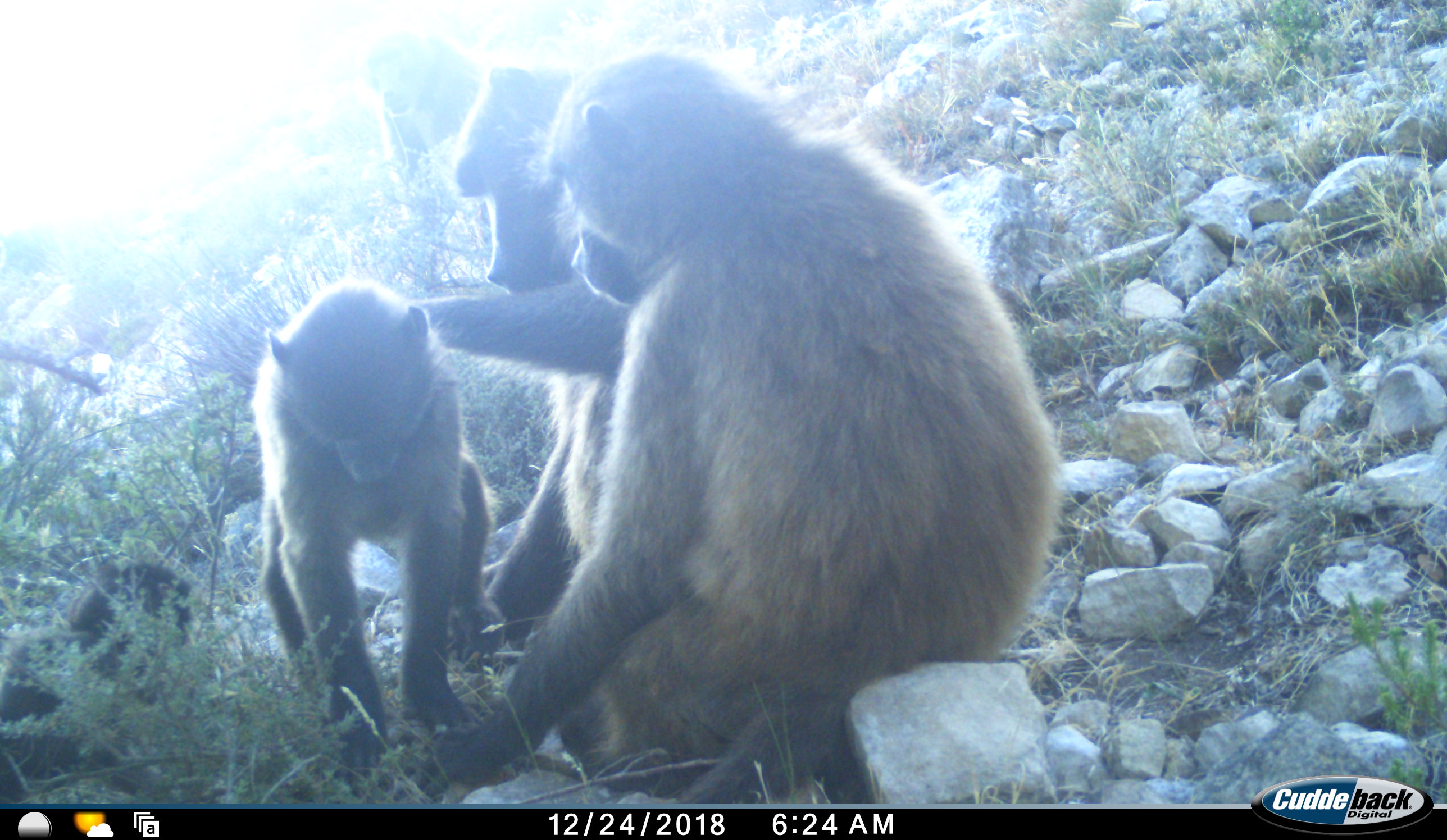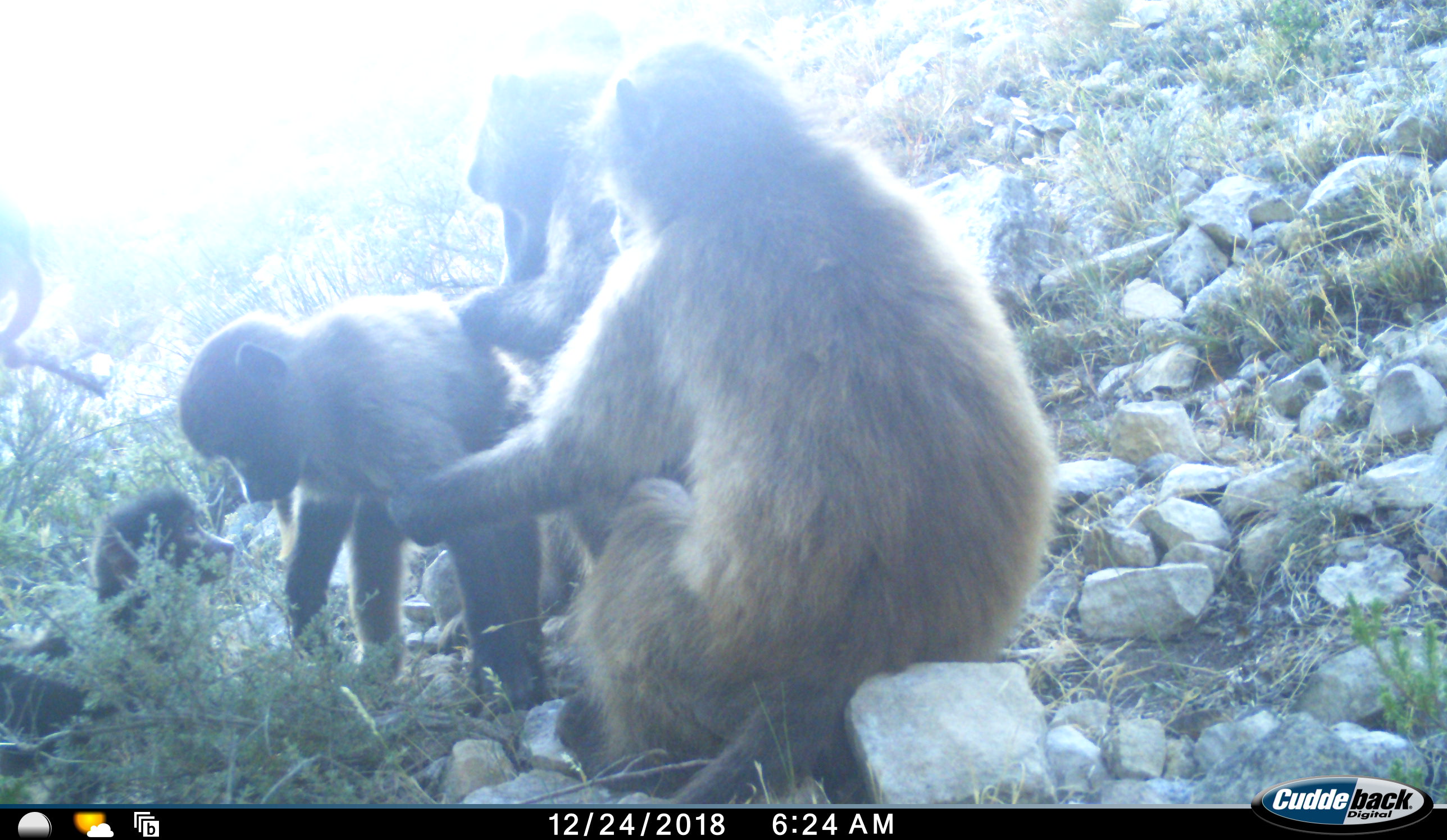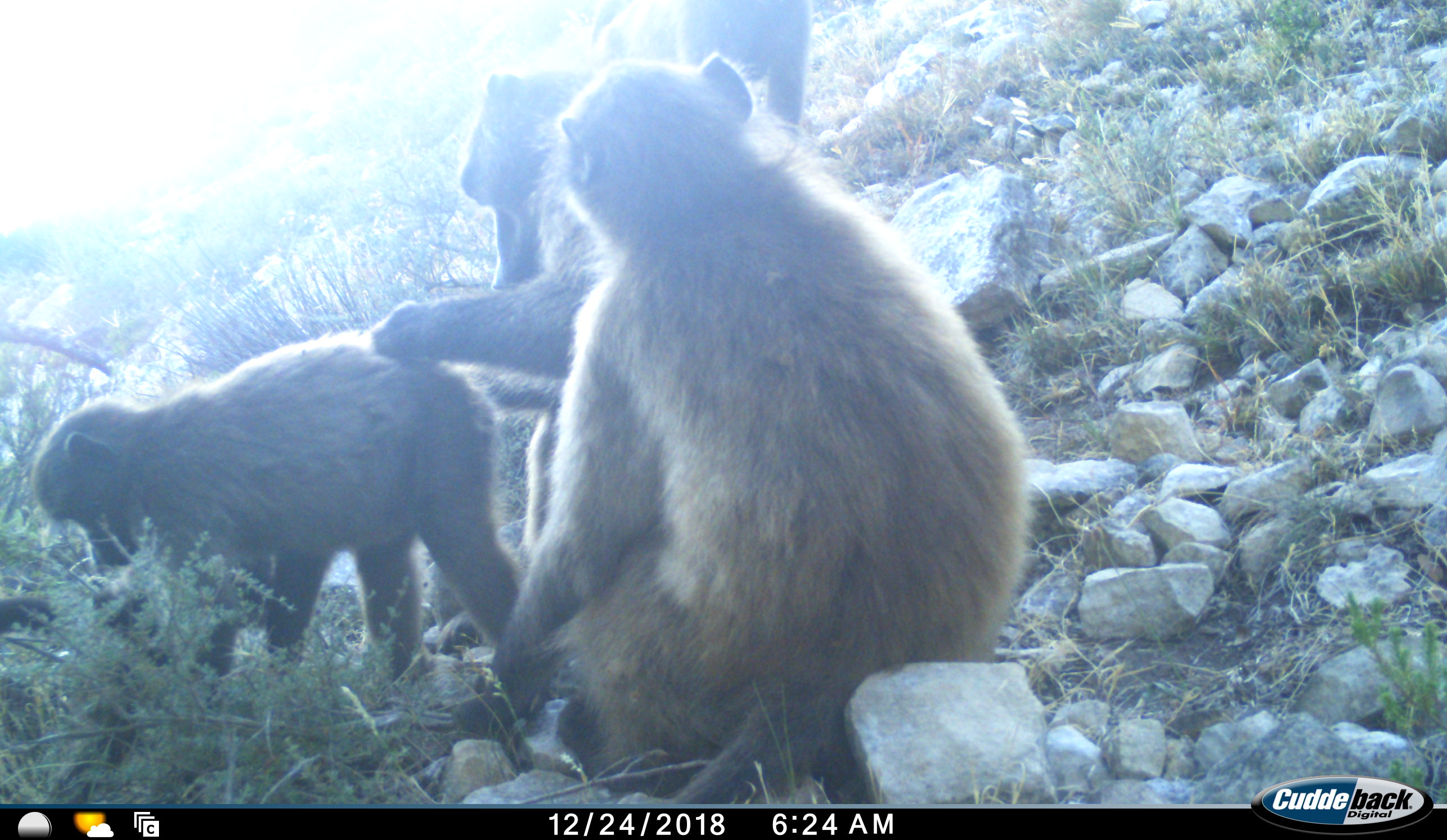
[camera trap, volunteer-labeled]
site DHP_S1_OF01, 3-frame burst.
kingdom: Animalia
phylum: Chordata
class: Mammalia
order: Primates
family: Cercopithecidae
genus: Papio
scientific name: Papio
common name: baboon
Baboon (Papio), count 5. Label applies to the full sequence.